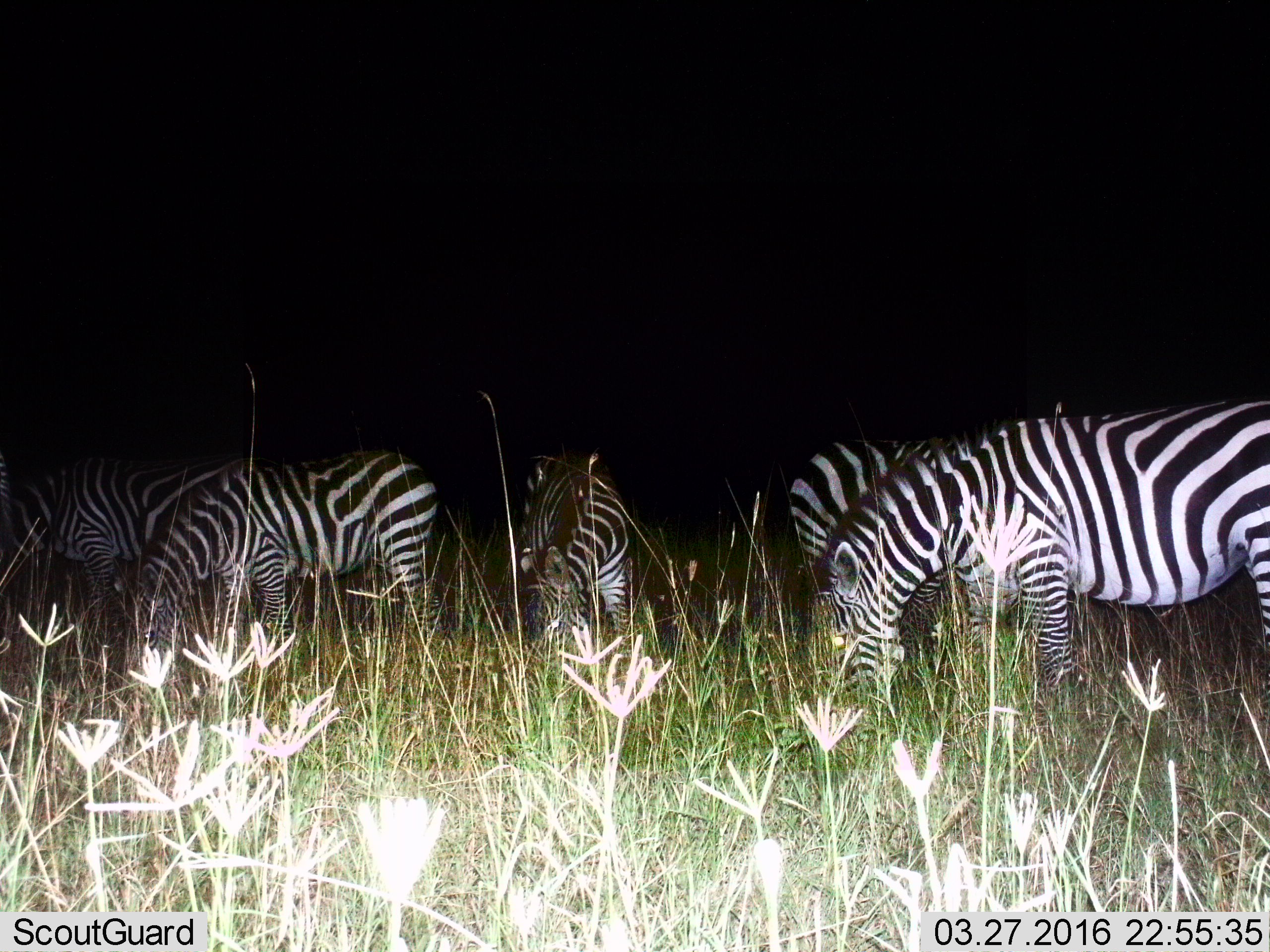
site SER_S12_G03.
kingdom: Animalia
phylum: Chordata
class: Mammalia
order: Perissodactyla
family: Equidae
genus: Equus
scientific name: Equus quagga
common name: plains zebra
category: zebraplains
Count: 6.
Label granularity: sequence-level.